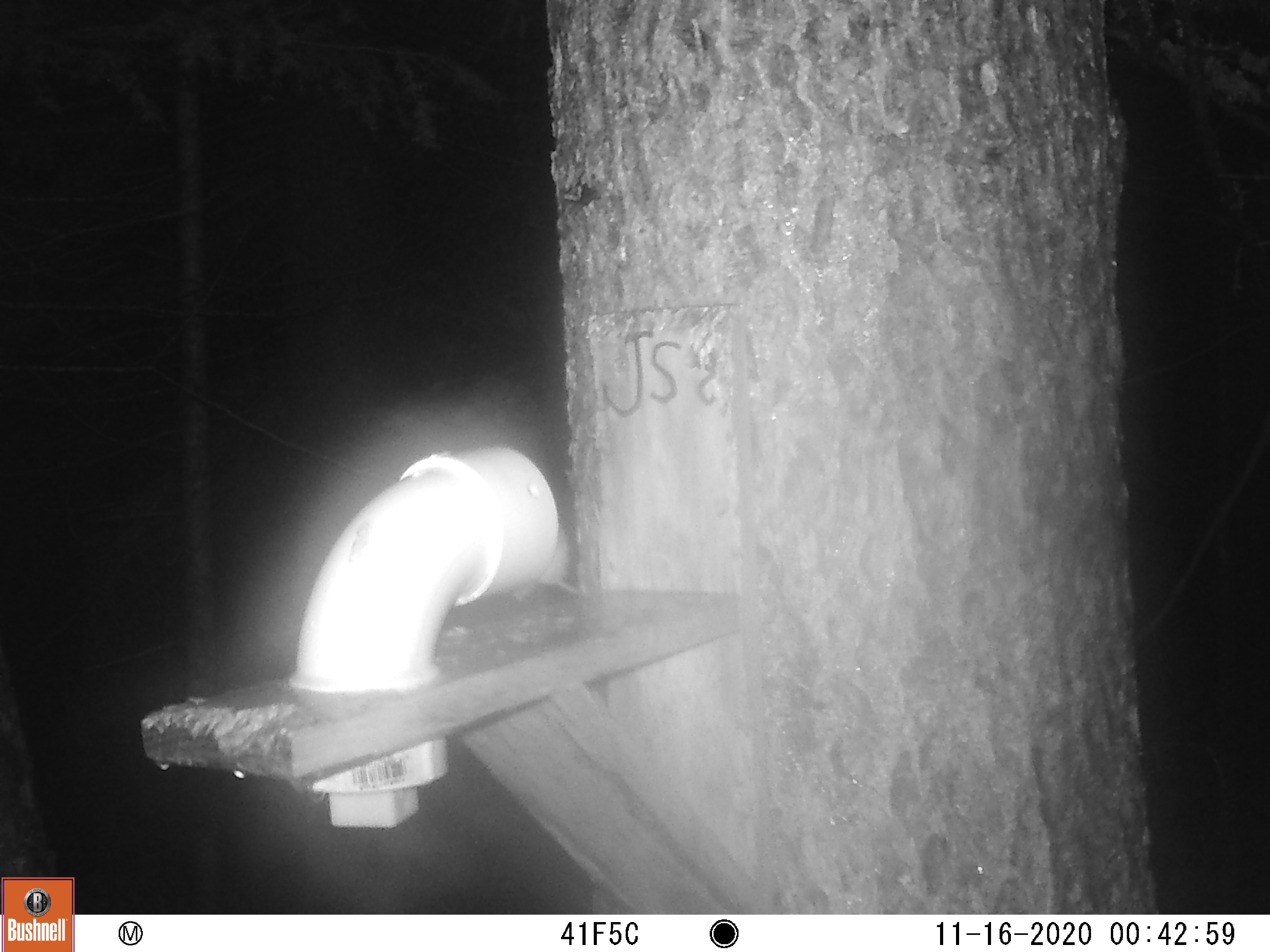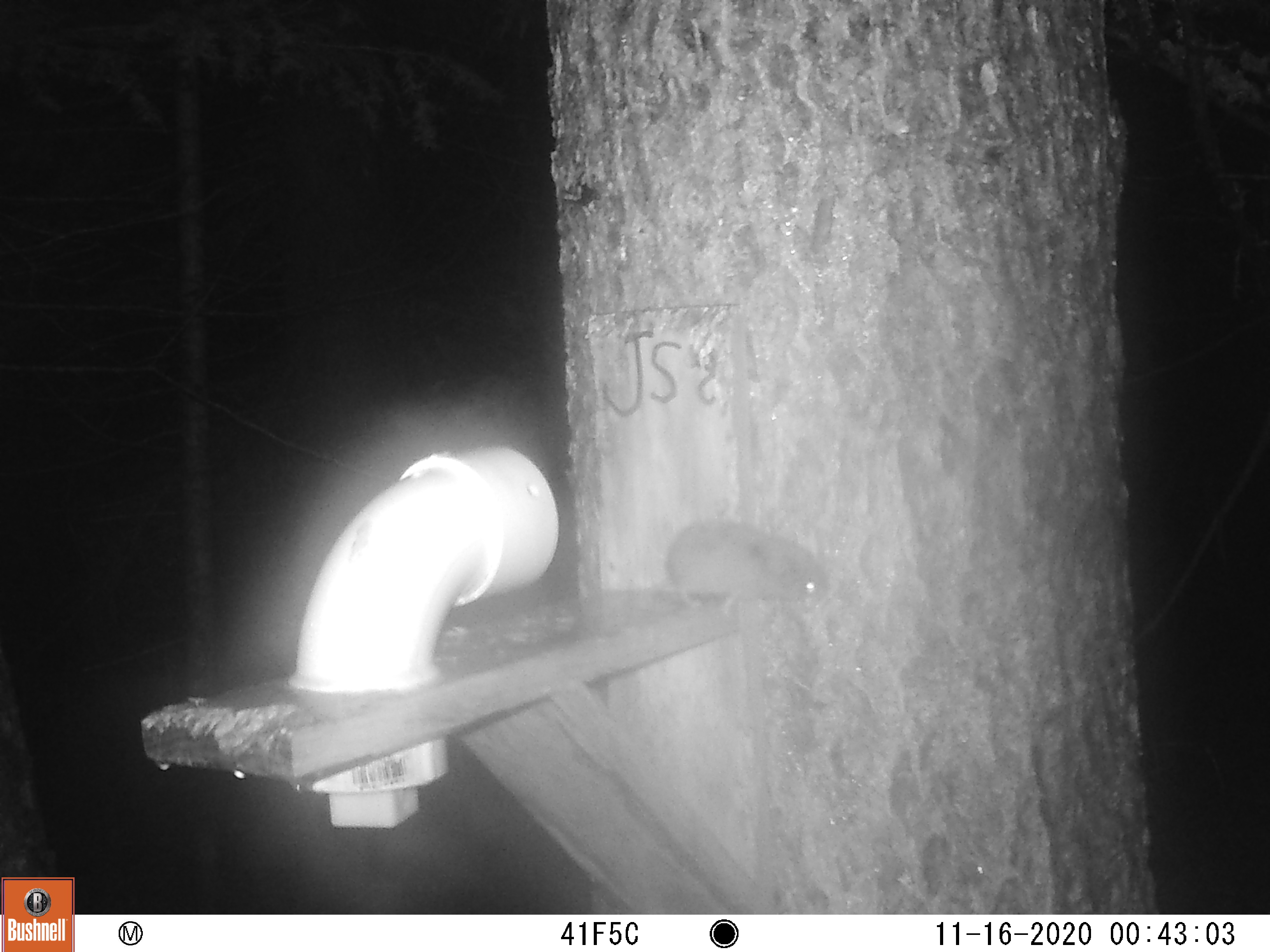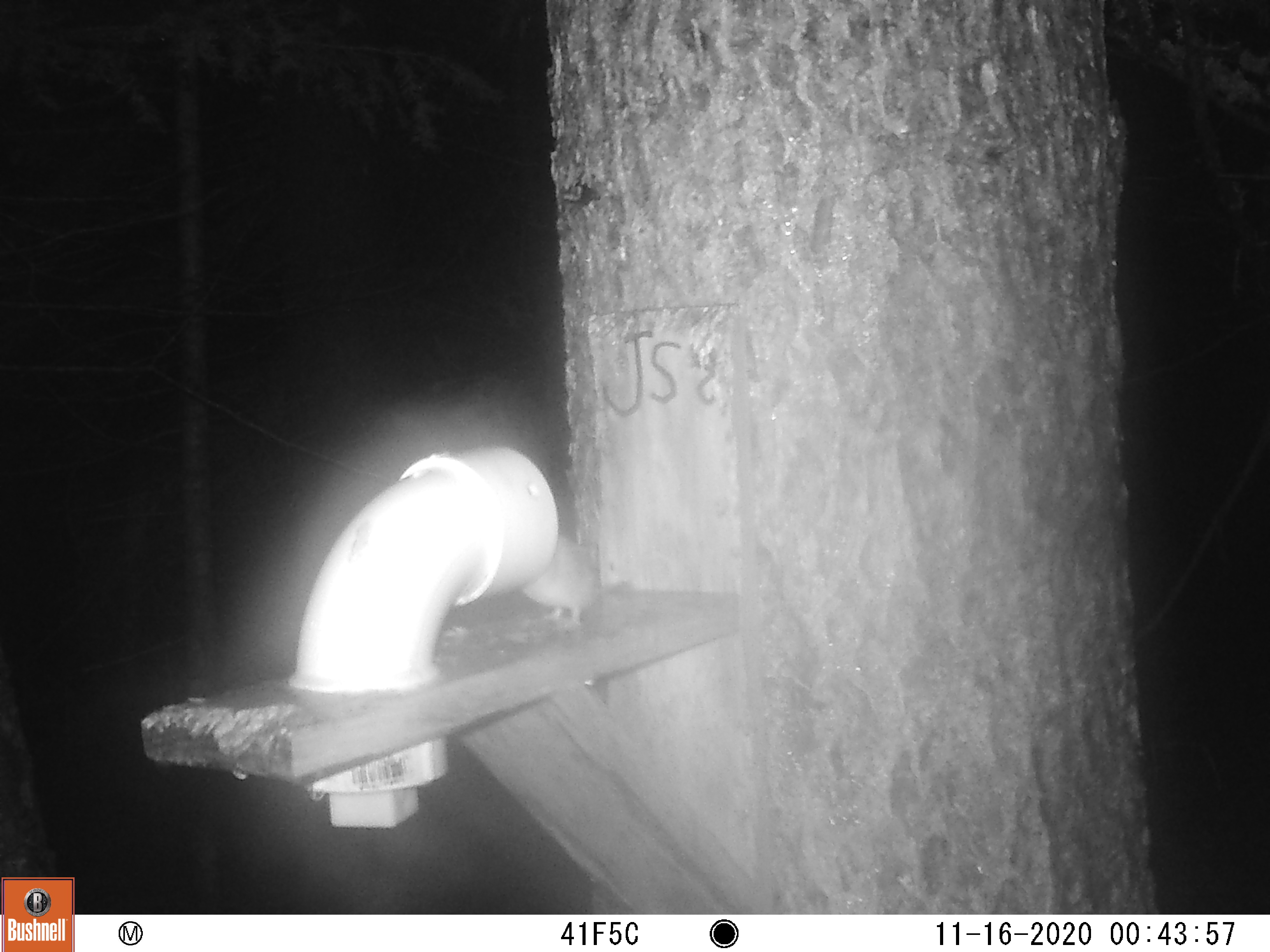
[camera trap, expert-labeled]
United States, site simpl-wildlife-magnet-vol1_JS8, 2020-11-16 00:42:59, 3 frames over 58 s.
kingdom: Animalia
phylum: Chordata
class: Mammalia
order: Rodentia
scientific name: Rodentia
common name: mouse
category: mouse sp.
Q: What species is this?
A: Mouse sp. (mouse) (Rodentia).